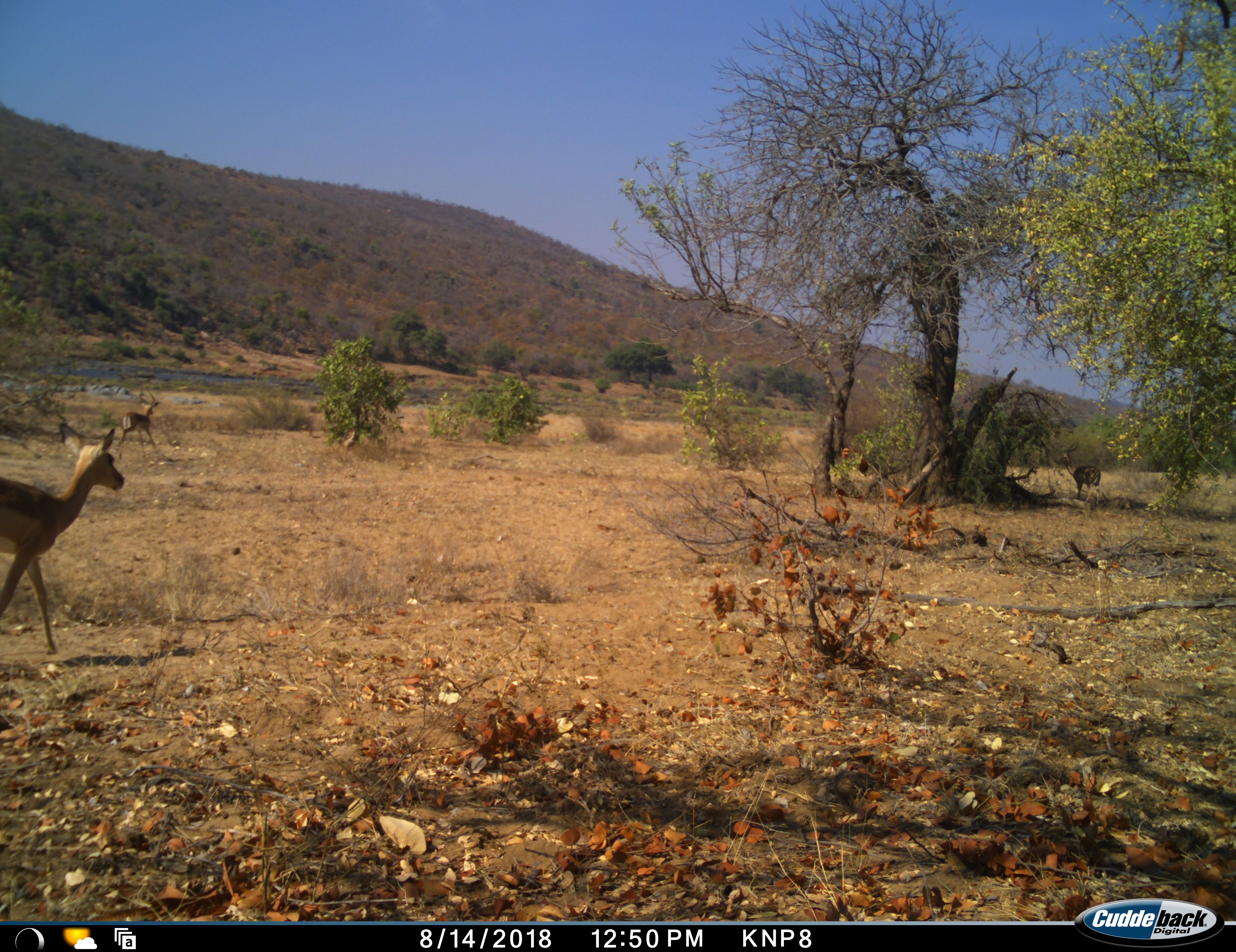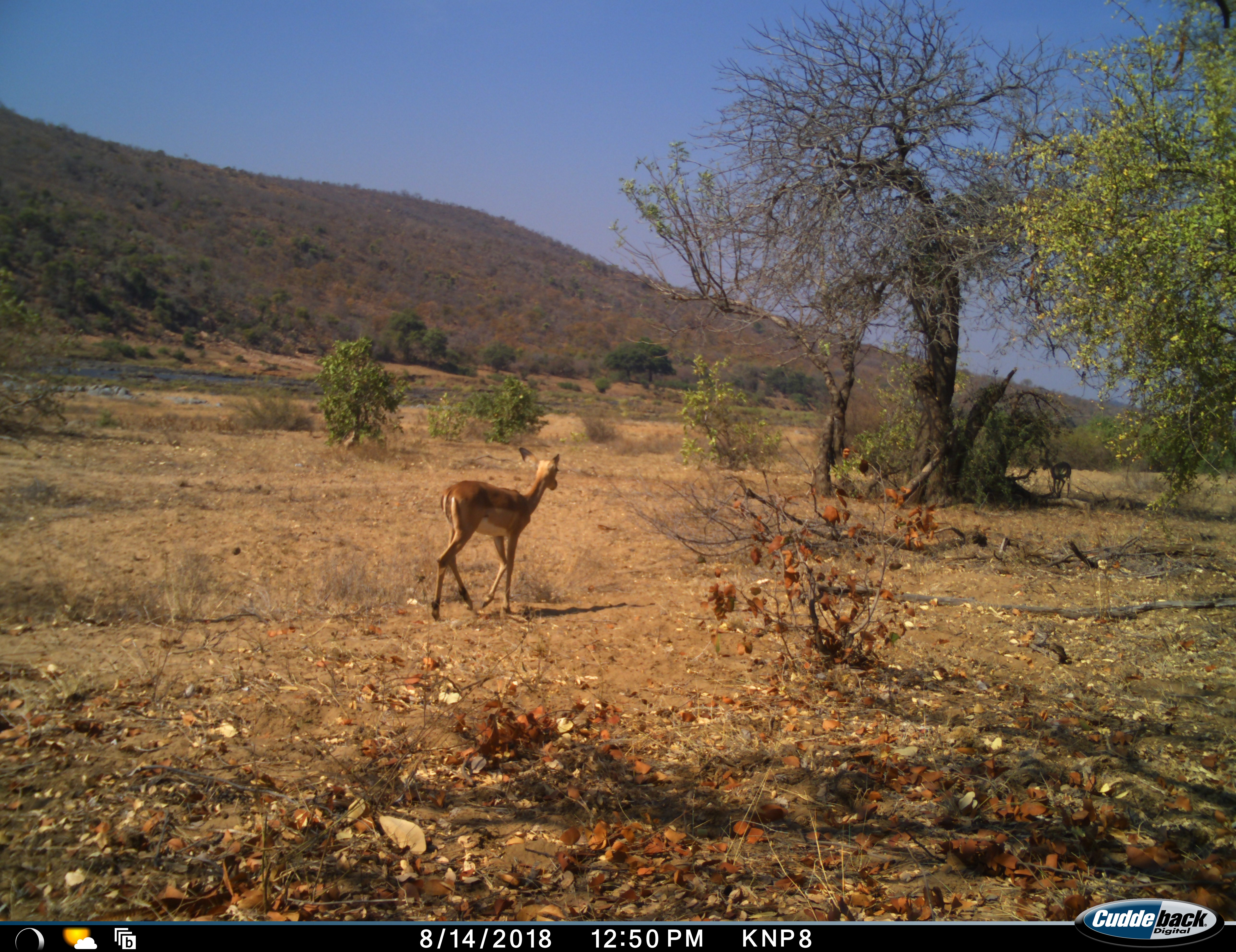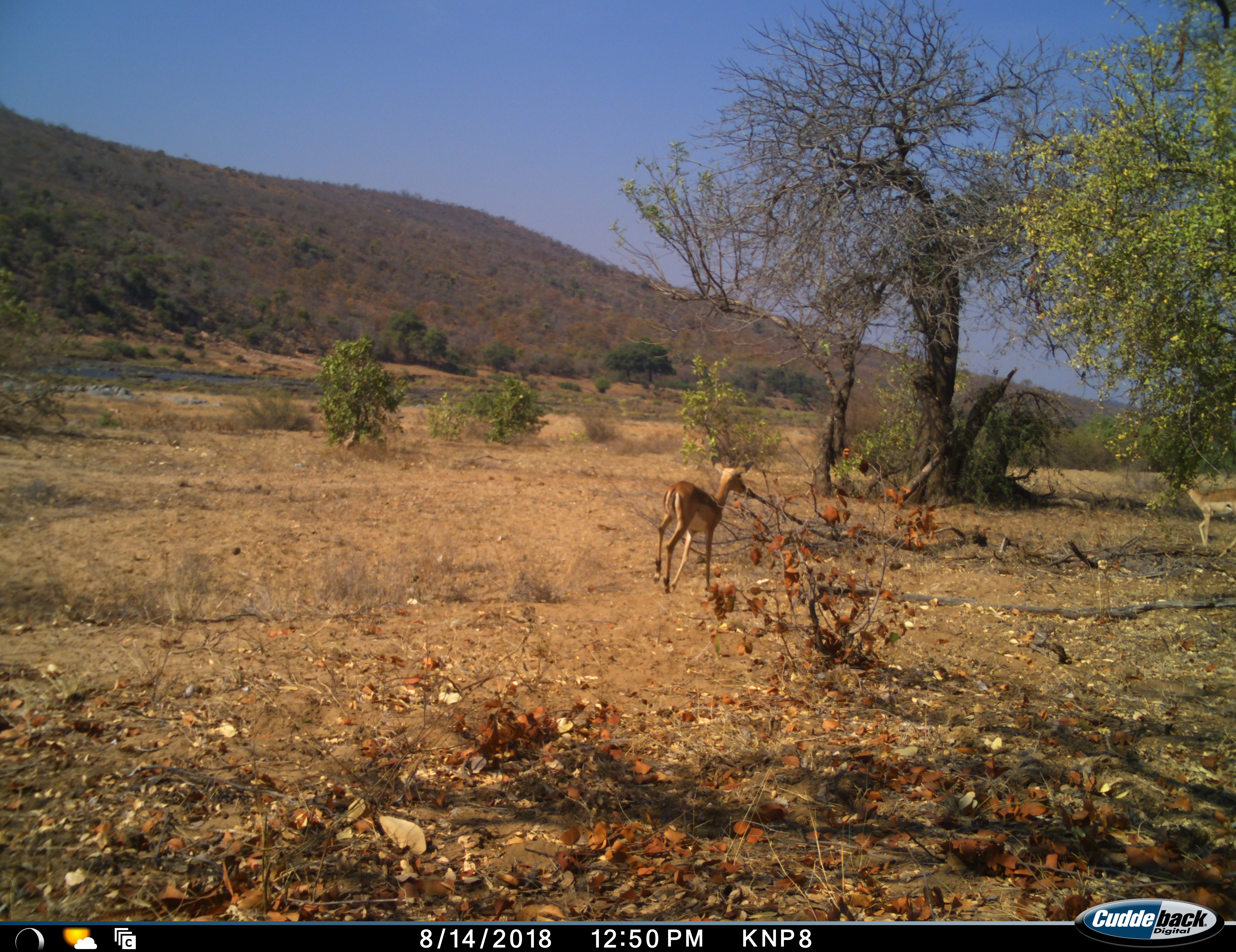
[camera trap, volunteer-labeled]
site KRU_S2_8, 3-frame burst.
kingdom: Animalia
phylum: Chordata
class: Mammalia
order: Artiodactyla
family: Bovidae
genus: Aepyceros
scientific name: Aepyceros melampus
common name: impala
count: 3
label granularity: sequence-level